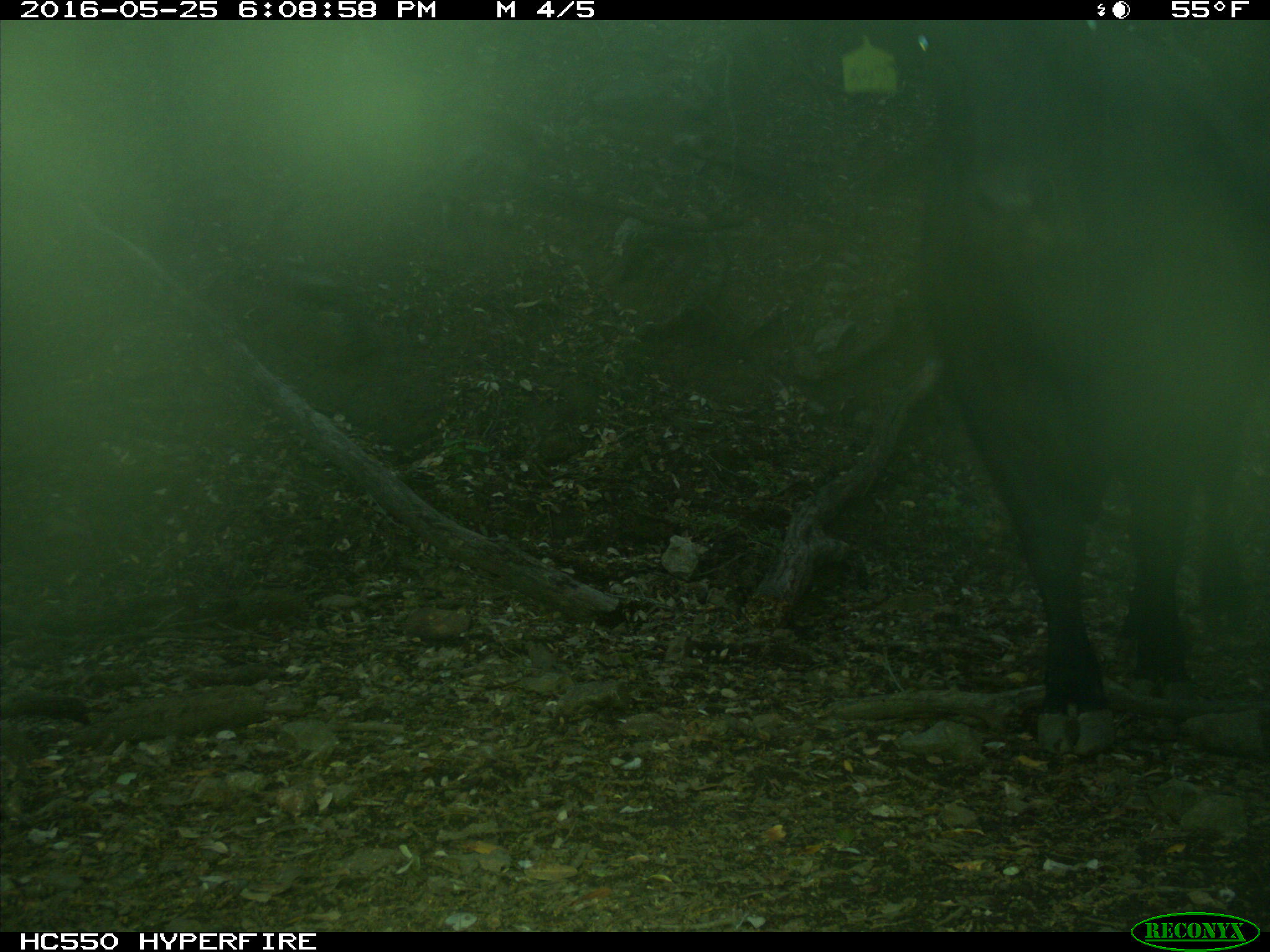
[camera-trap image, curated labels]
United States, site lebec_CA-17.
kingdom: Animalia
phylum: Chordata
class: Mammalia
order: Artiodactyla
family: Bovidae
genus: Bos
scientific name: Bos taurus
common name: domestic cow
Bos taurus (domestic cow).